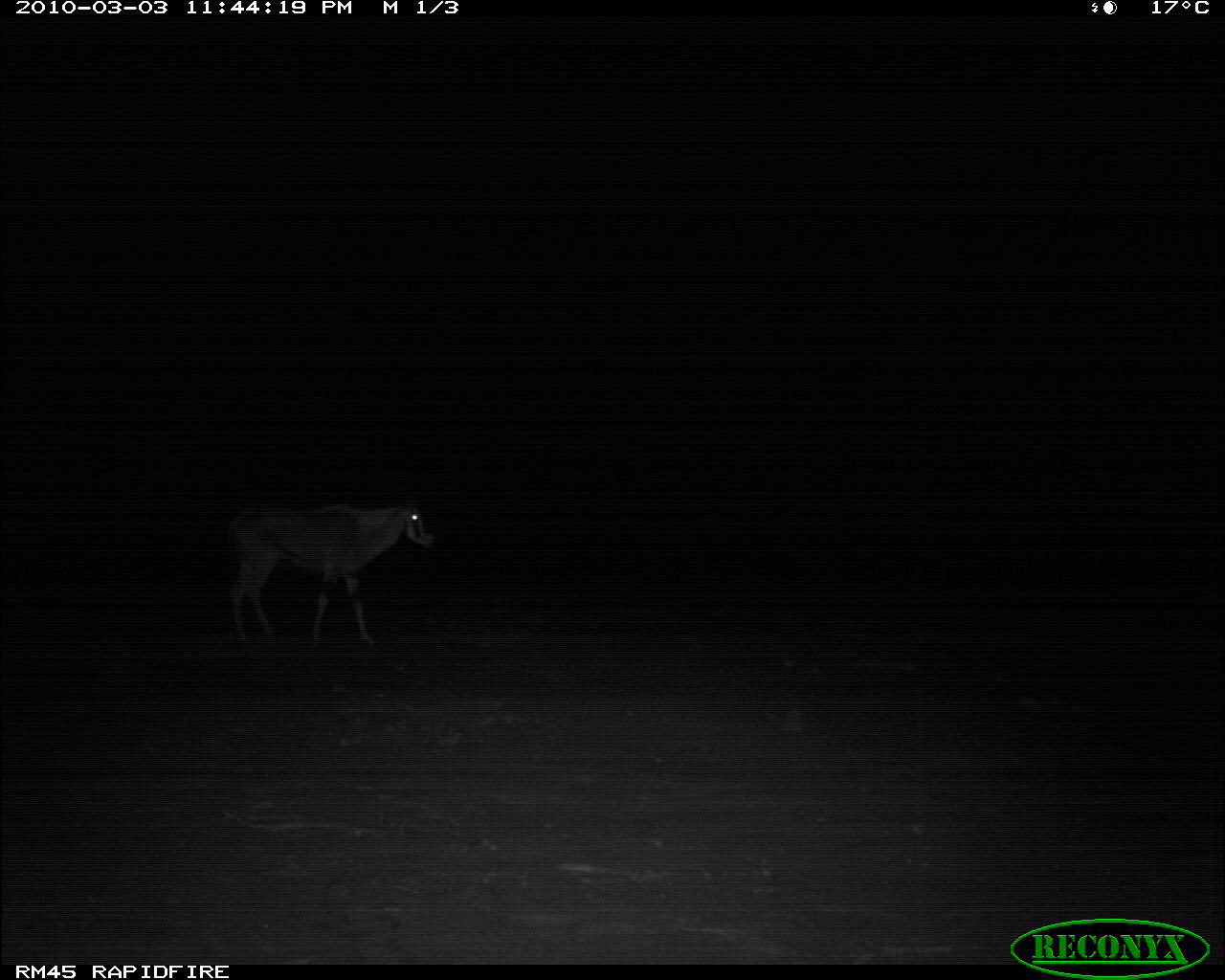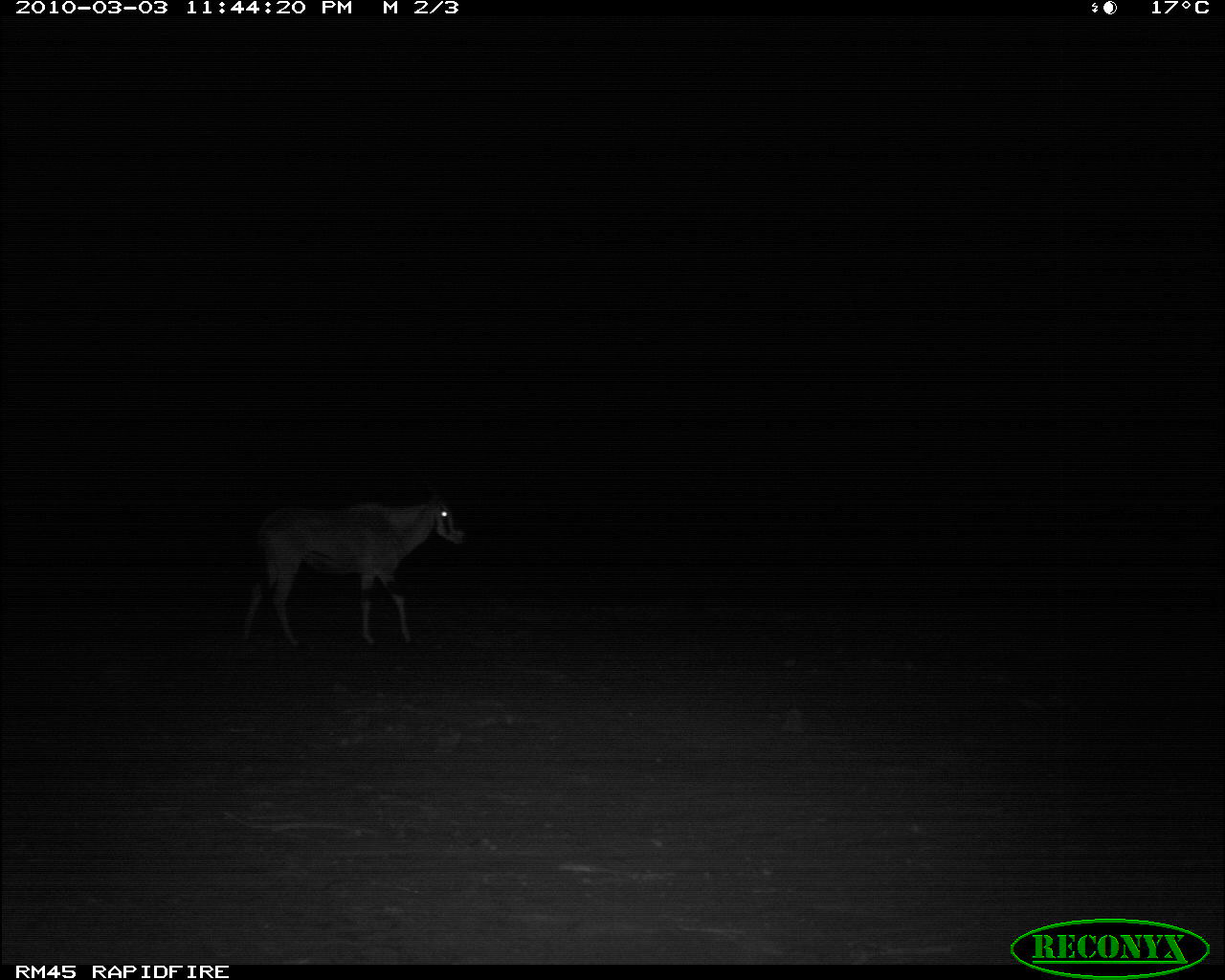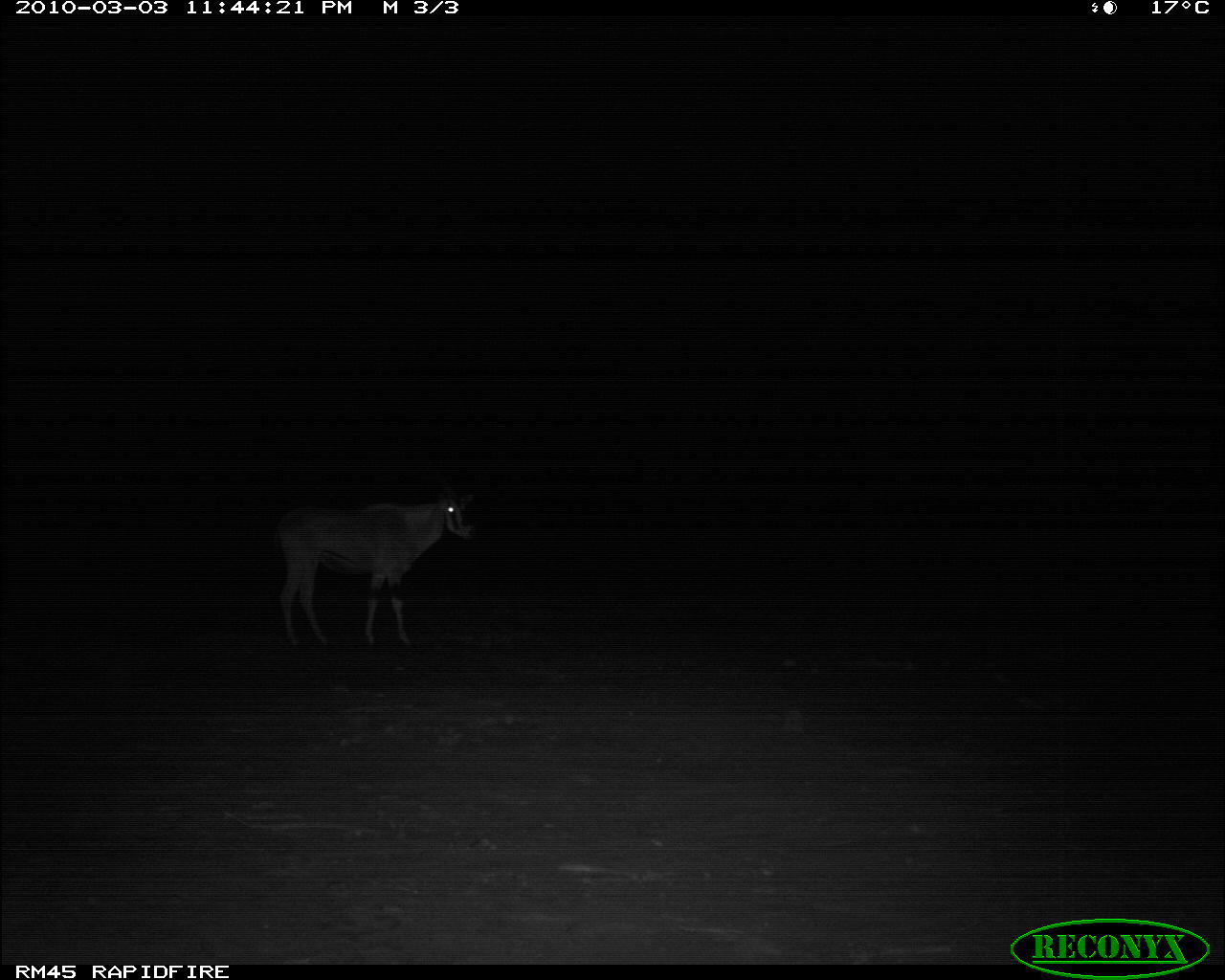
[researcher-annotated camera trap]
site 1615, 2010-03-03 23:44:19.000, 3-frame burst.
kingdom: Animalia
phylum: Chordata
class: Mammalia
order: Artiodactyla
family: Bovidae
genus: Oryx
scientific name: Oryx beisa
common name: east african oryx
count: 1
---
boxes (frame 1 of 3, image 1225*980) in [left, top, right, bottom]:
oryx beisa: [225, 477, 438, 656]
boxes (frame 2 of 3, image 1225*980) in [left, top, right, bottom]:
oryx beisa: [233, 477, 467, 653]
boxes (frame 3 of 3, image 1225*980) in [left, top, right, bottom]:
oryx beisa: [272, 483, 479, 649]